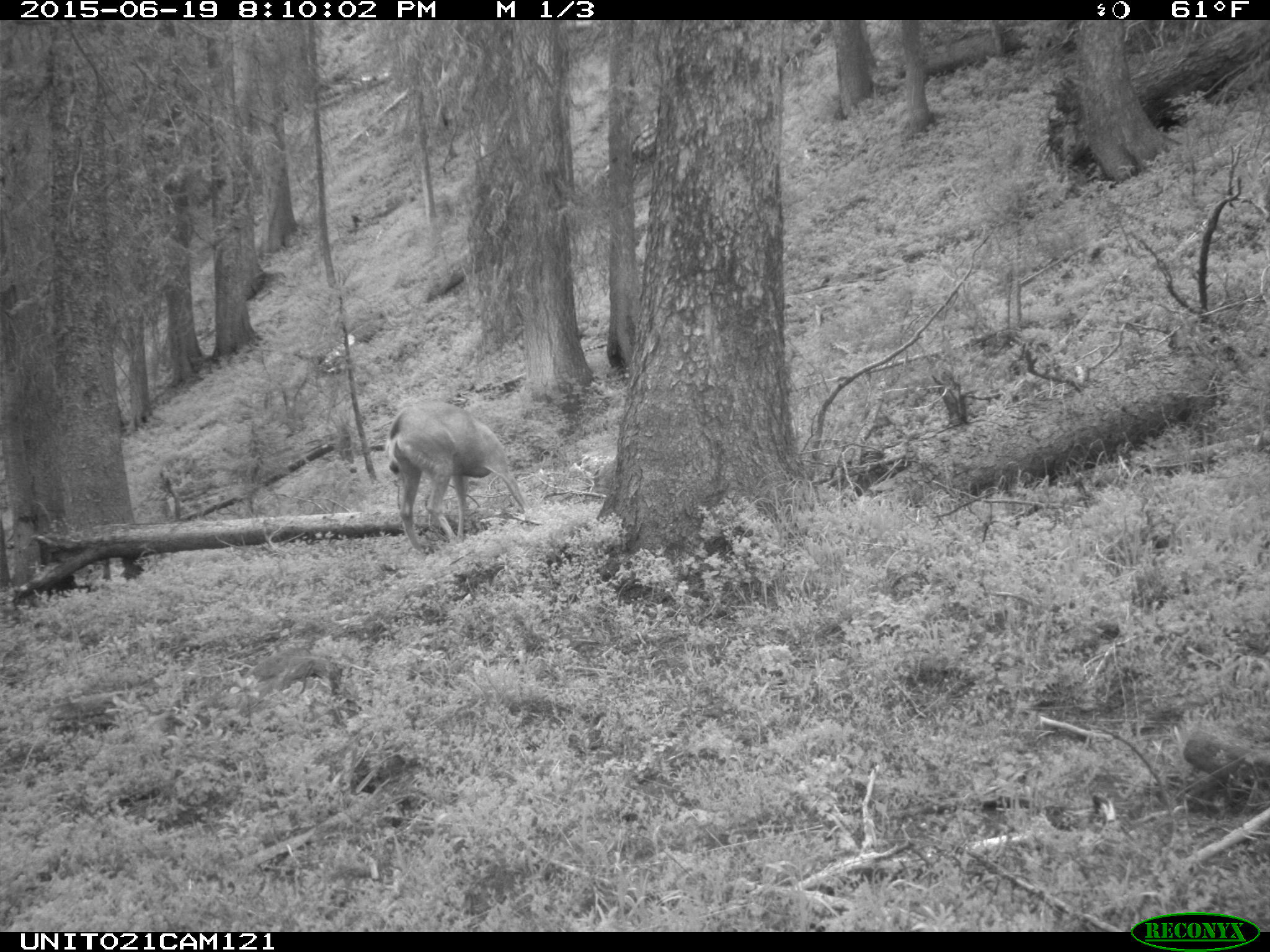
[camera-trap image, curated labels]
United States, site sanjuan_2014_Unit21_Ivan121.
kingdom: Animalia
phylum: Chordata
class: Mammalia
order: Artiodactyla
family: Cervidae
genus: Odocoileus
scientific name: Odocoileus hemionus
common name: mule deer